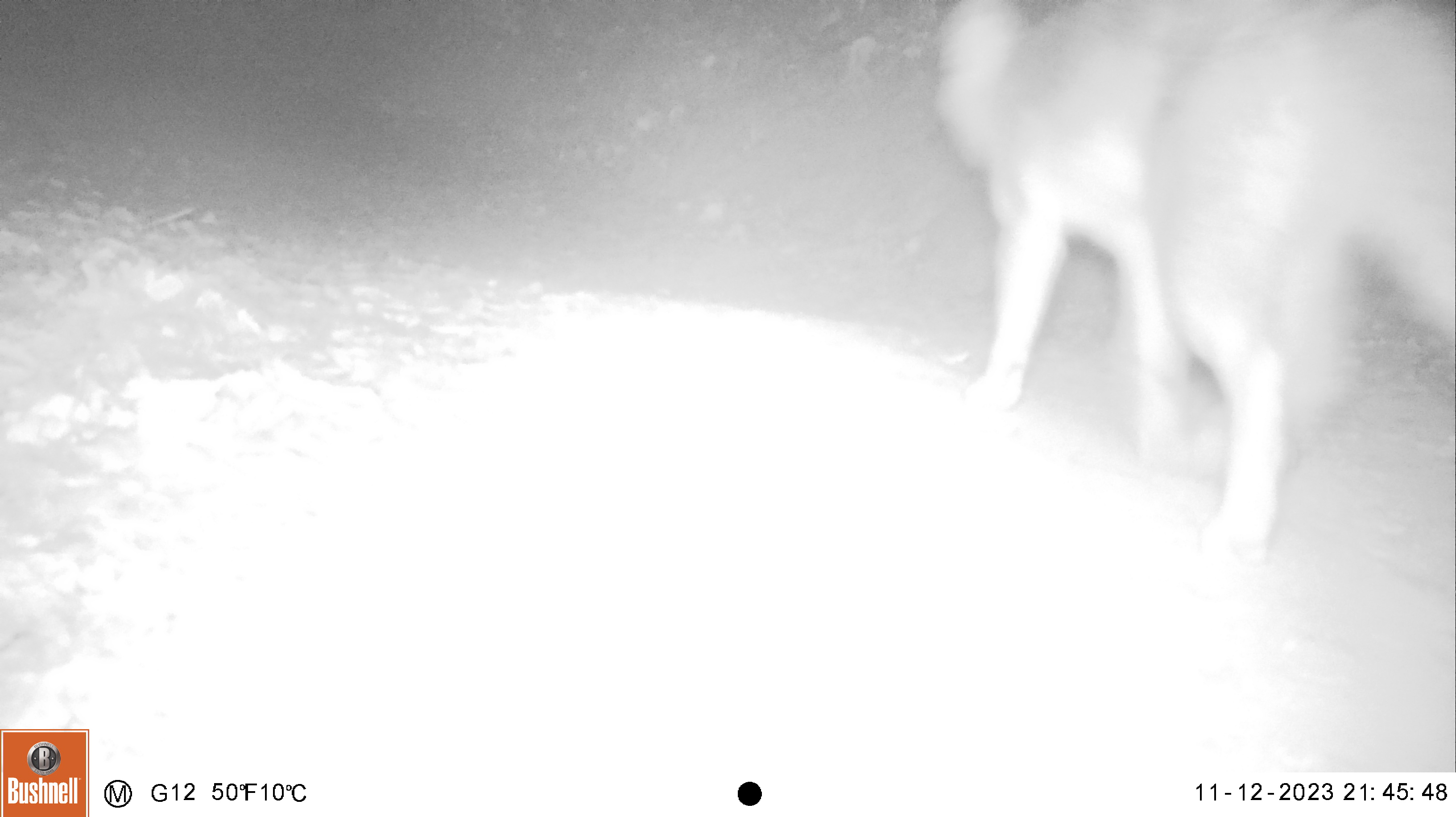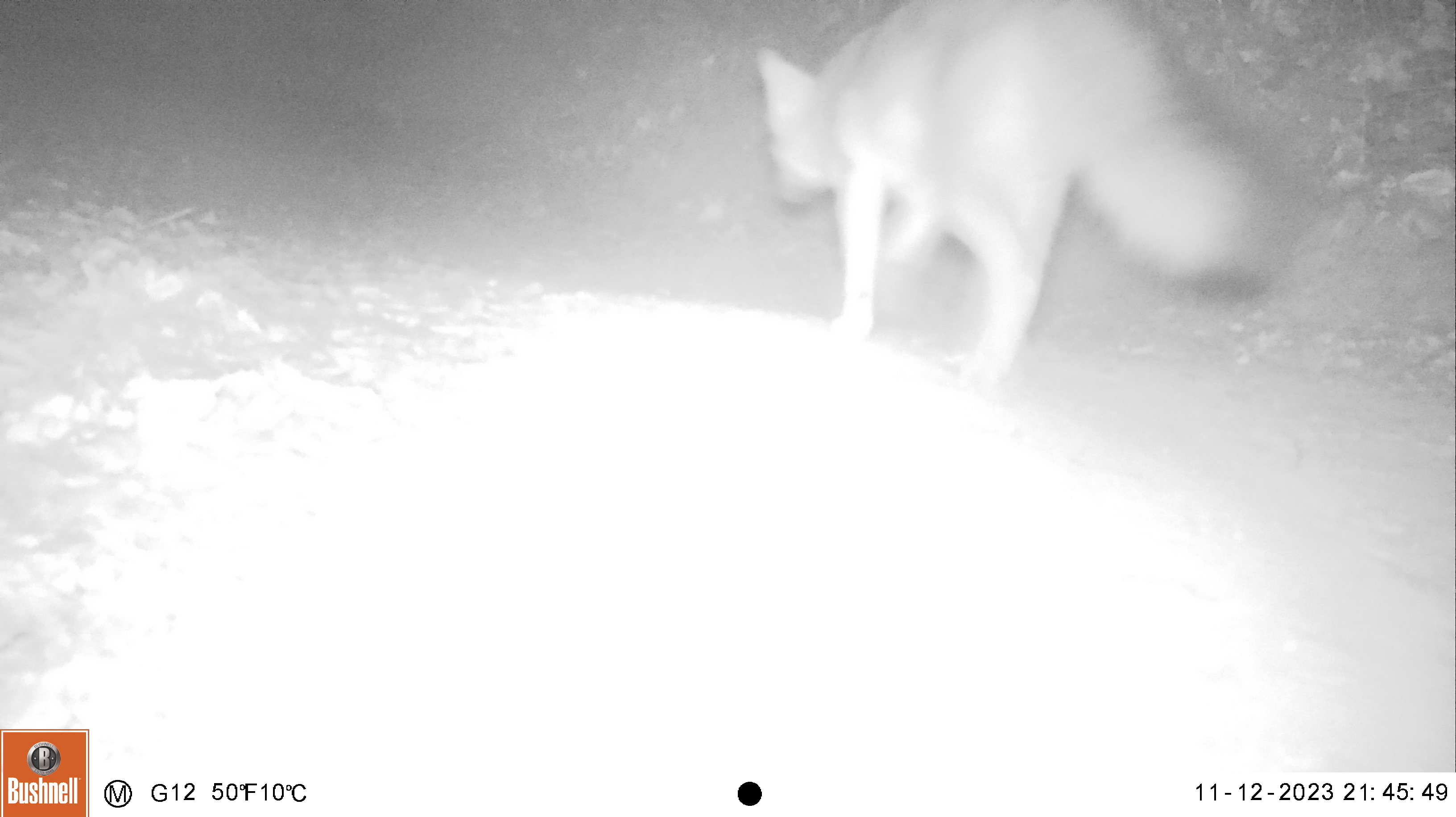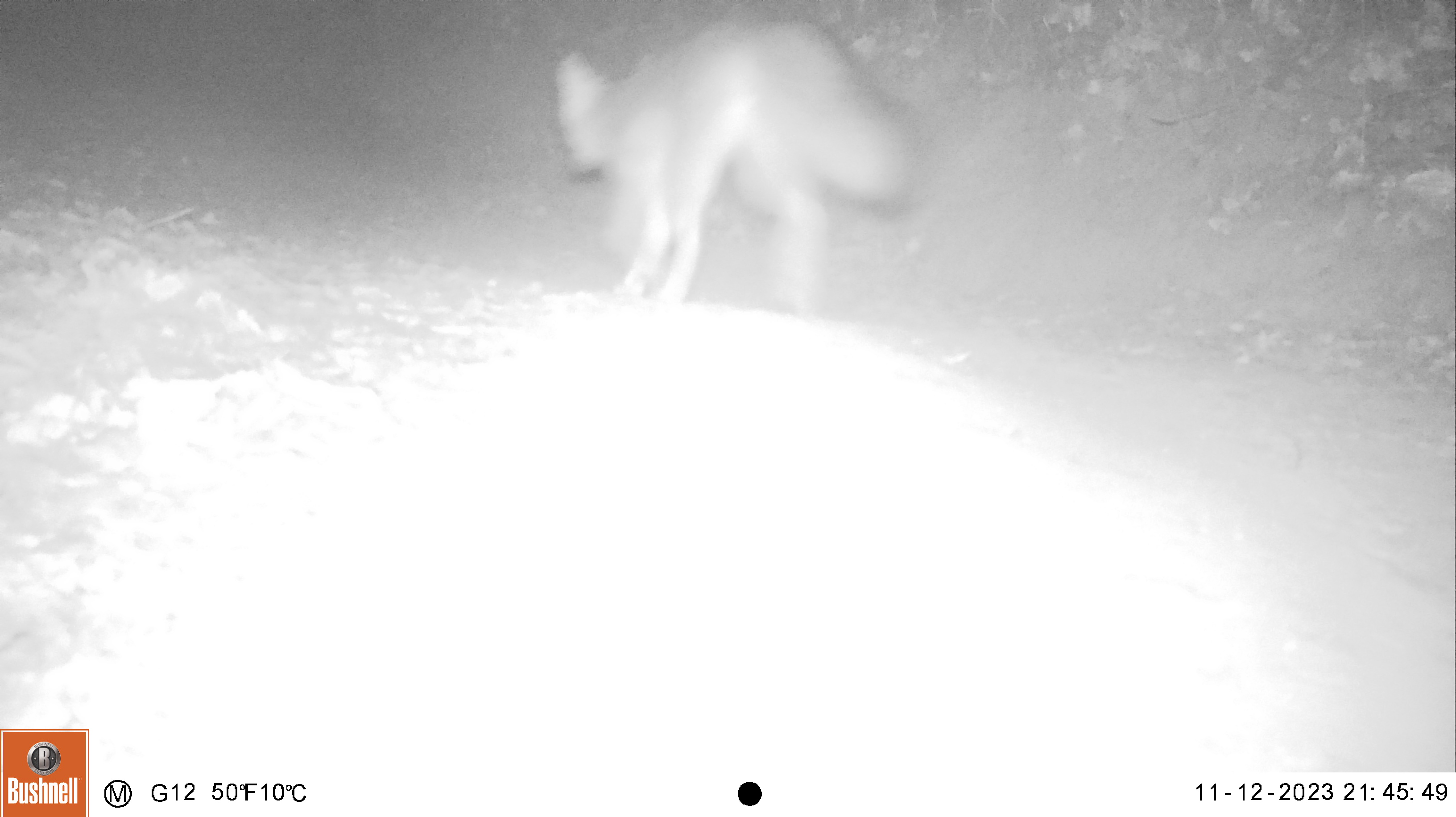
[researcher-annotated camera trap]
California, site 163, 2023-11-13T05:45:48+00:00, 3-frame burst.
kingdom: Animalia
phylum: Chordata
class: Mammalia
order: Carnivora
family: Canidae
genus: Urocyon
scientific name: Urocyon cinereoargenteus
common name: gray fox